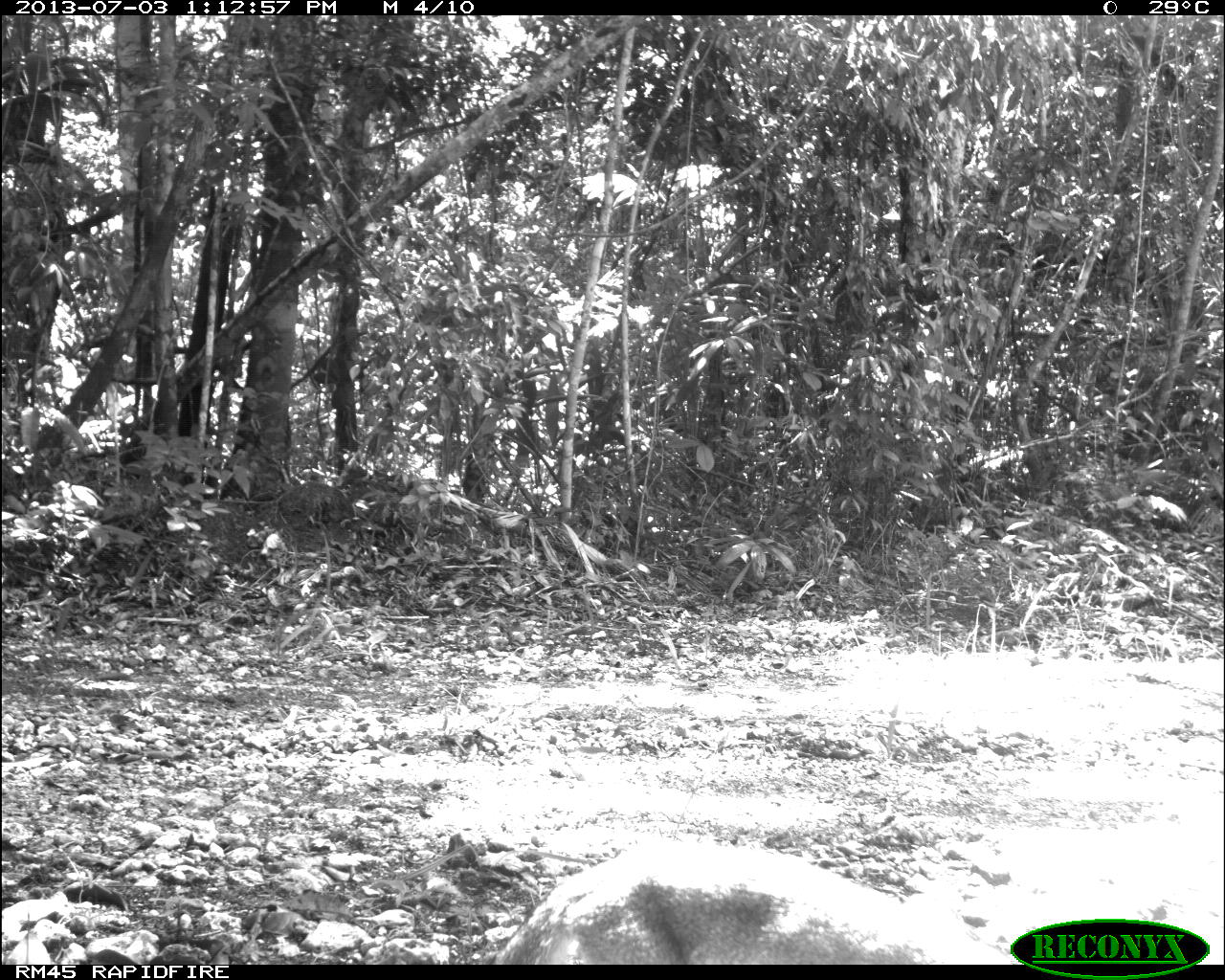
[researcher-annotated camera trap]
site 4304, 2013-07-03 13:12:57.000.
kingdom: Animalia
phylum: Chordata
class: Mammalia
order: Carnivora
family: Canidae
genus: Urocyon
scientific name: Urocyon cinereoargenteus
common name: gray fox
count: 1